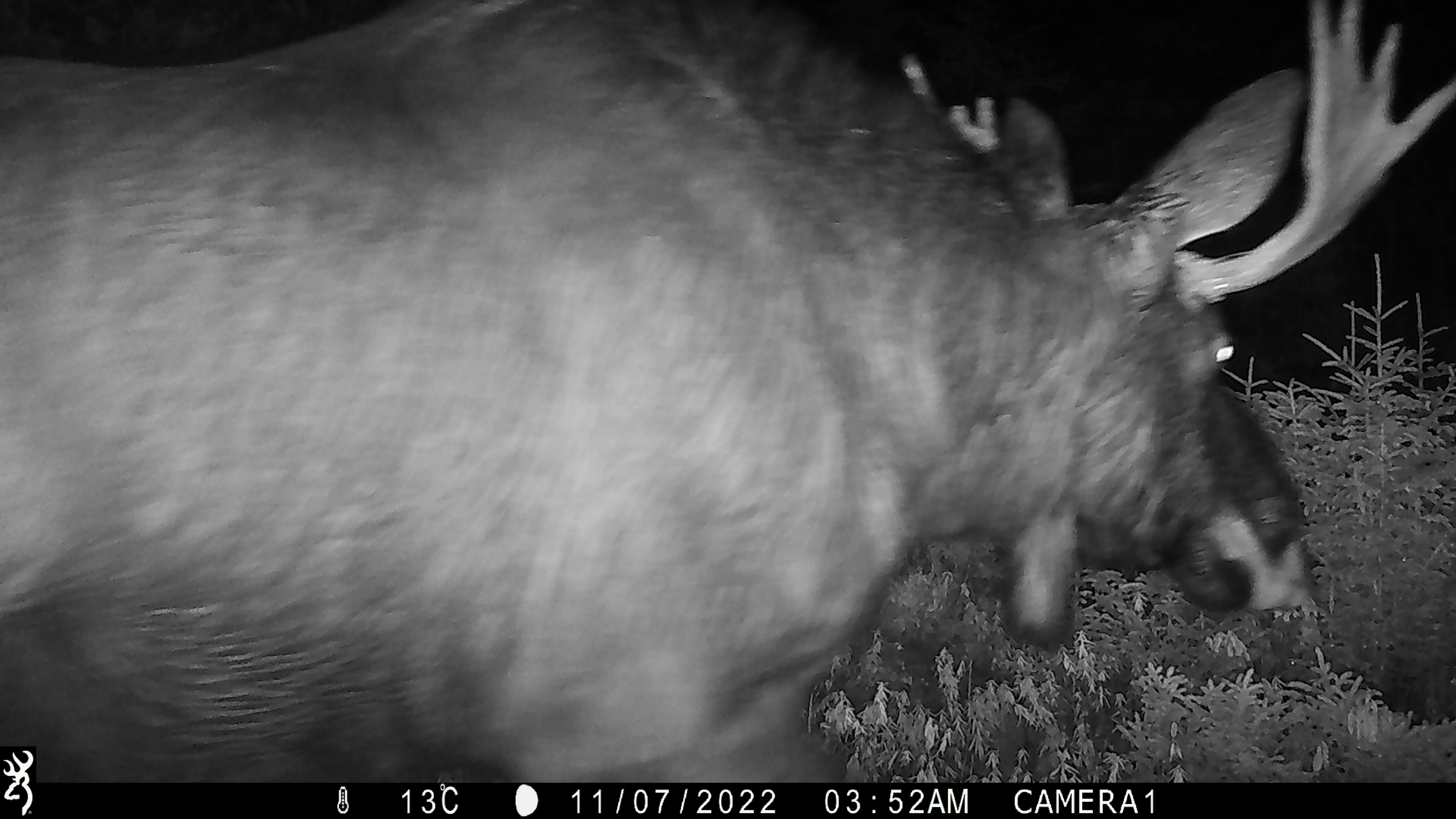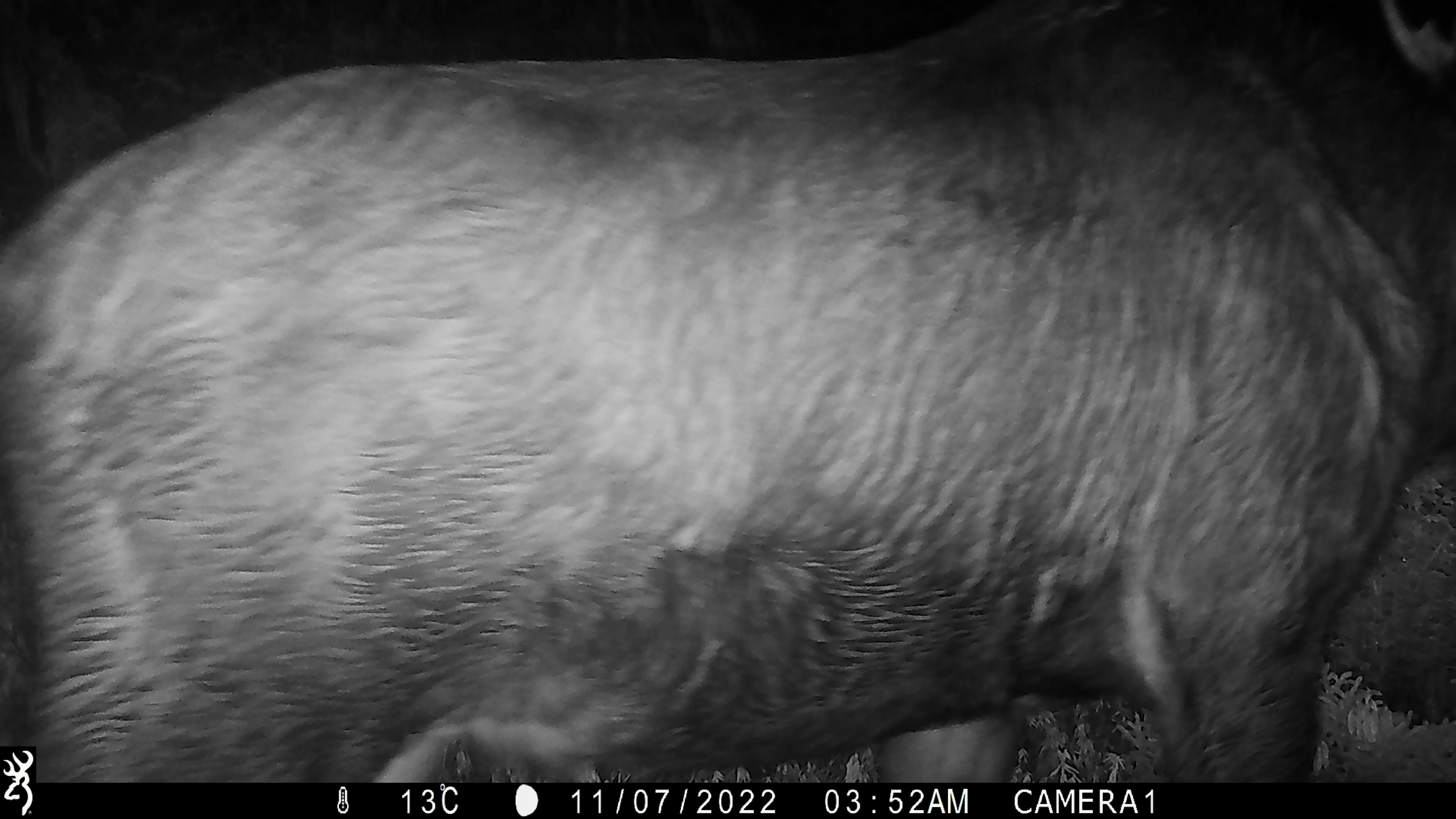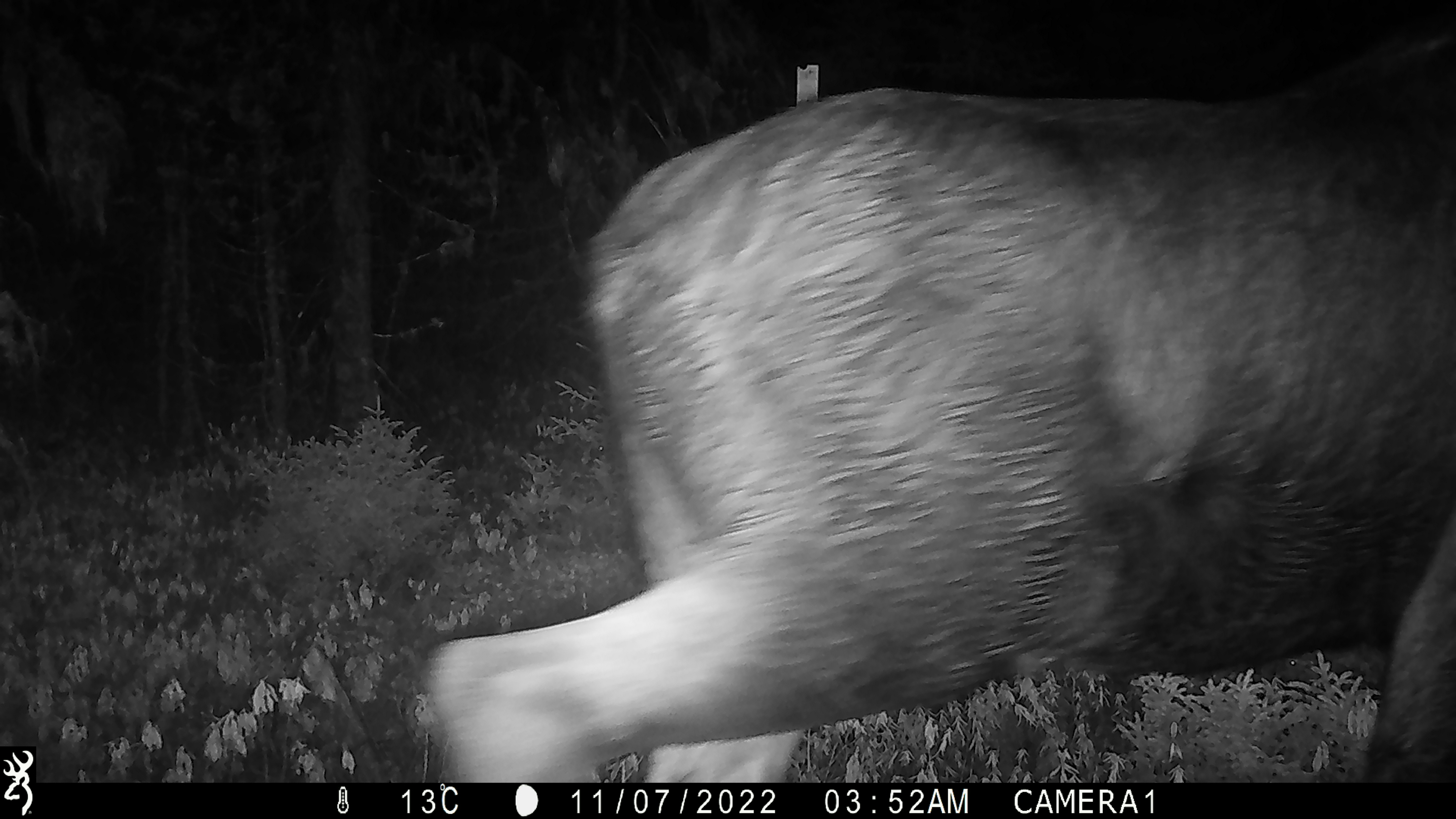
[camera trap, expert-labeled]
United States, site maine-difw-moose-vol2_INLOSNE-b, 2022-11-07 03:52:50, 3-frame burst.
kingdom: Animalia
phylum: Chordata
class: Mammalia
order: Artiodactyla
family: Cervidae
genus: Alces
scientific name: Alces alces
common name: moose